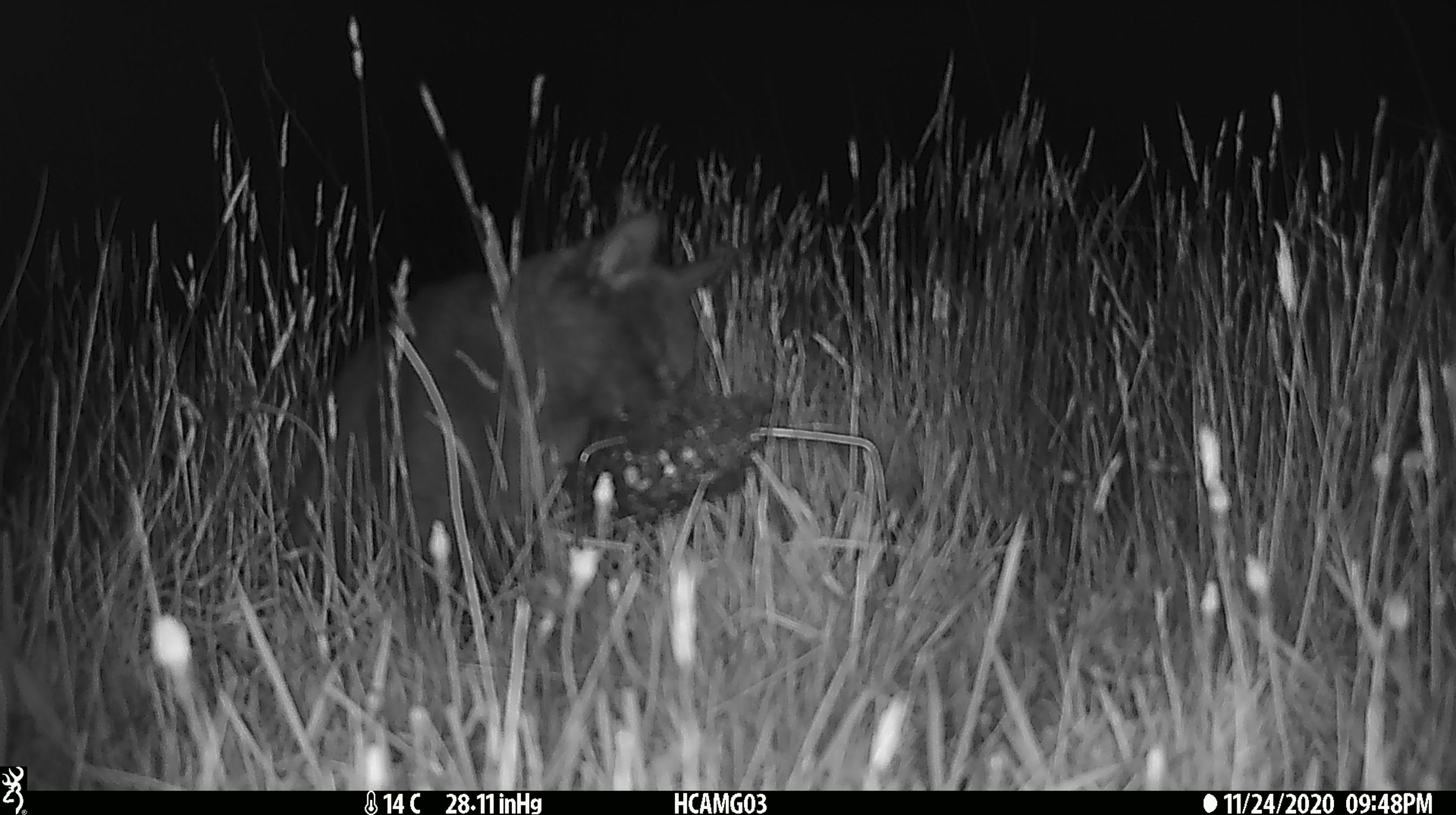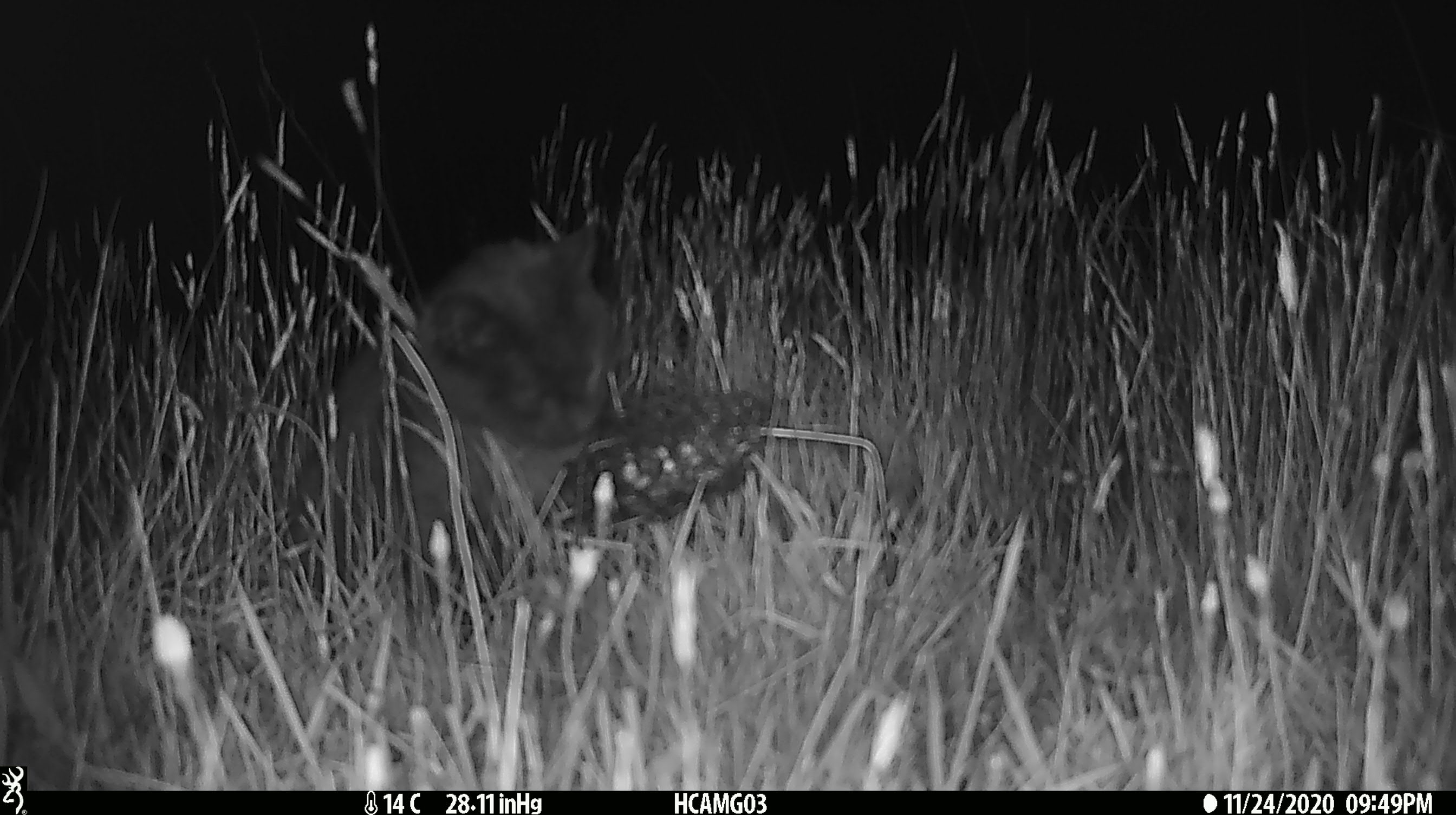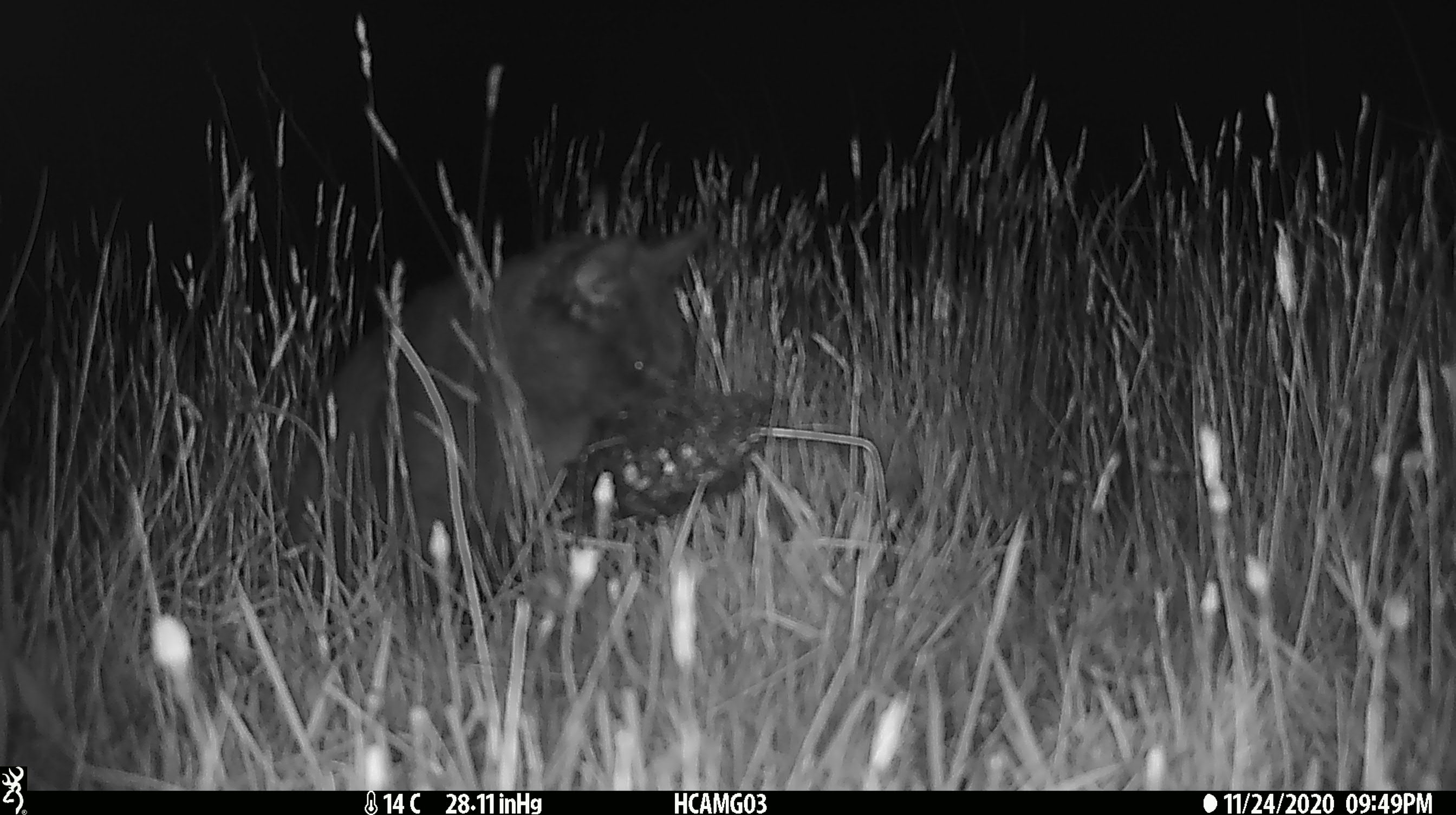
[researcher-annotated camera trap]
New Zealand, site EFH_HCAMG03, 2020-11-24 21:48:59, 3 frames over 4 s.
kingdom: Animalia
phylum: Chordata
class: Mammalia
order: Carnivora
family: Felidae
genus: Felis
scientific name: Felis catus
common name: domestic cat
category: cat